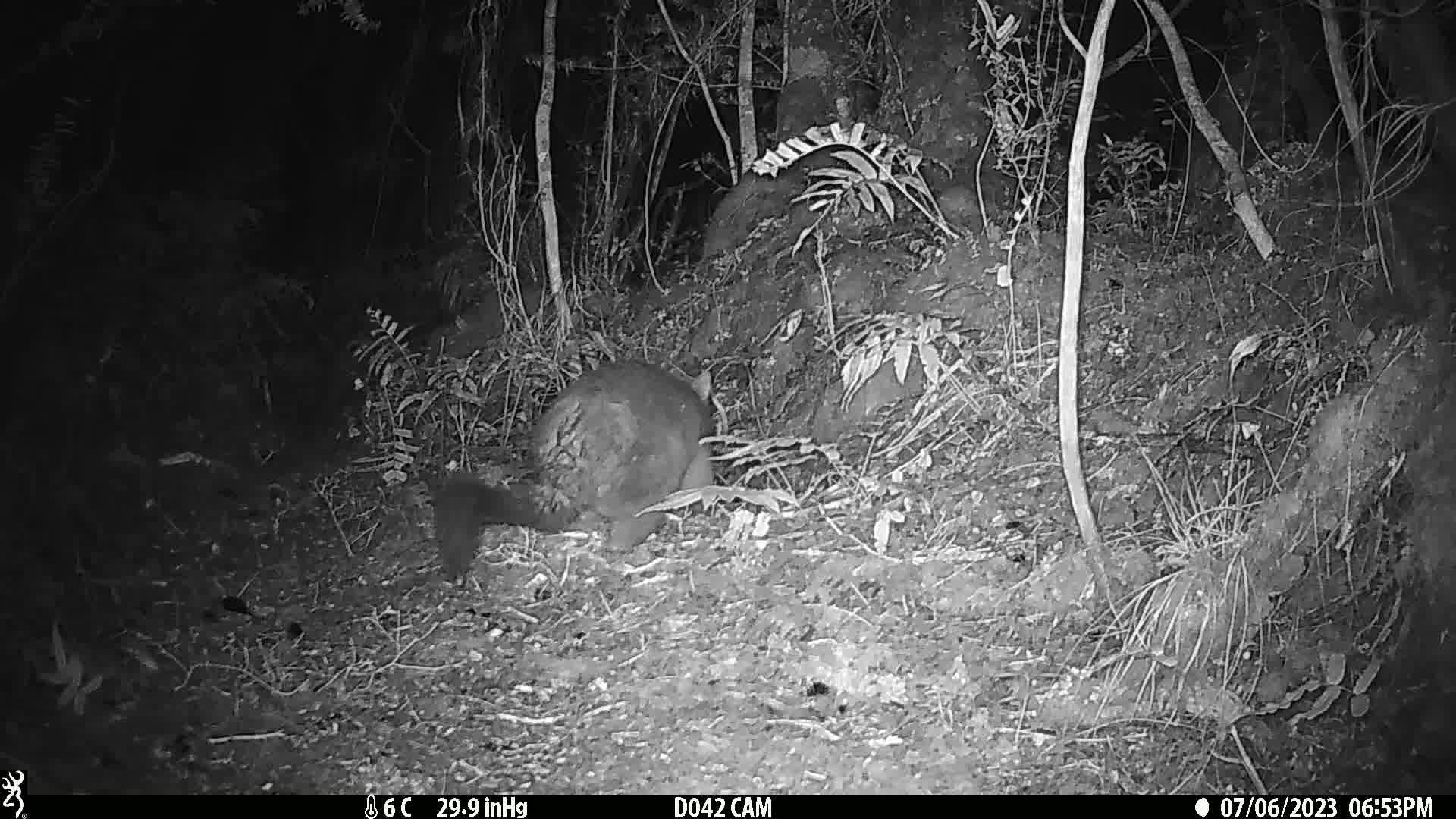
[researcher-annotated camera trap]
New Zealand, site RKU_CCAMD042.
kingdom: Animalia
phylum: Chordata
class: Mammalia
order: Diprotodontia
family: Phalangeridae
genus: Trichosurus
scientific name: Trichosurus vulpecula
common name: common brushtail possum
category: possum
Possum (common brushtail possum) (Trichosurus vulpecula).